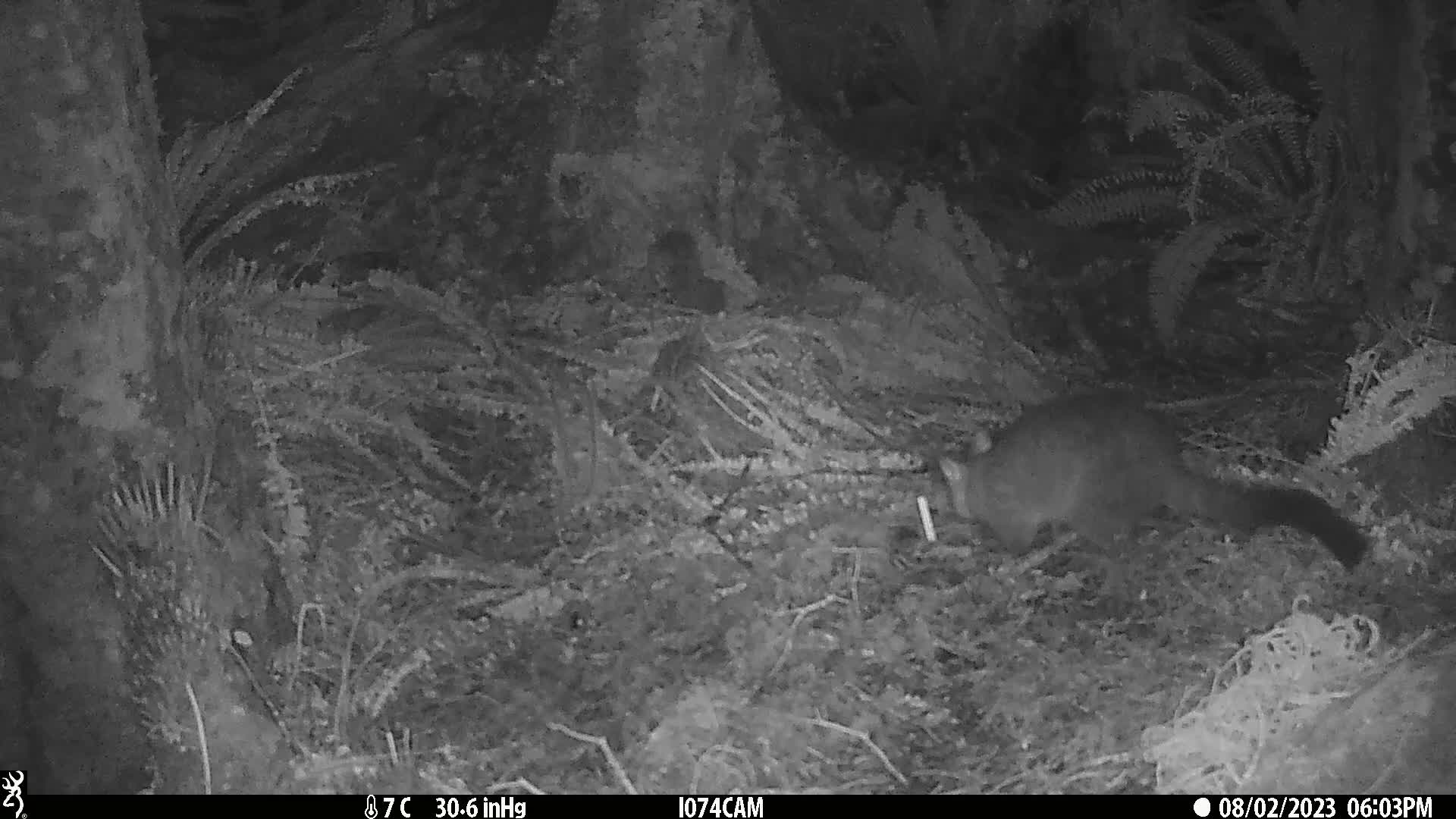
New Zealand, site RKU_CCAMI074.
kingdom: Animalia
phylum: Chordata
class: Mammalia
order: Diprotodontia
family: Phalangeridae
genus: Trichosurus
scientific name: Trichosurus vulpecula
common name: common brushtail possum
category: possum